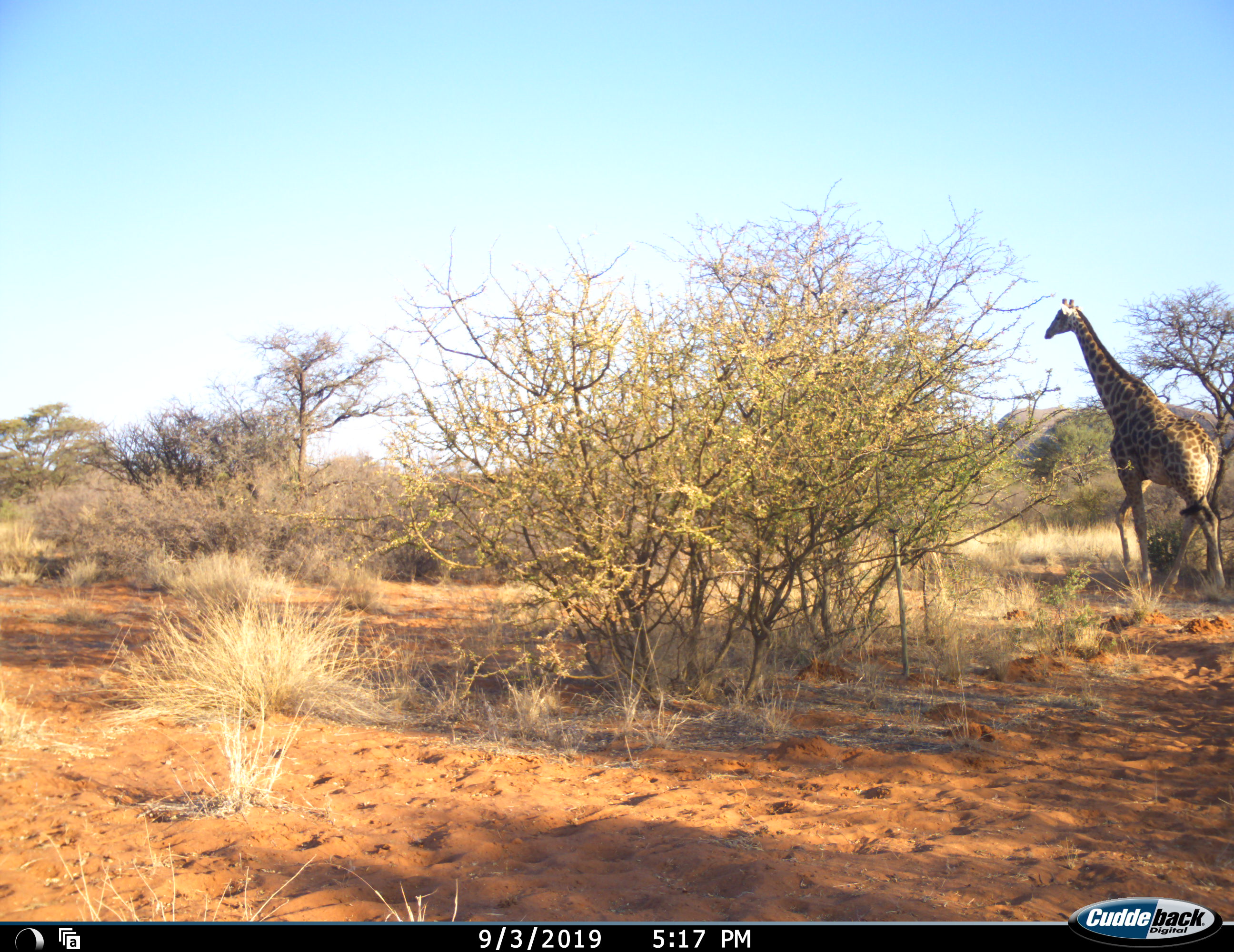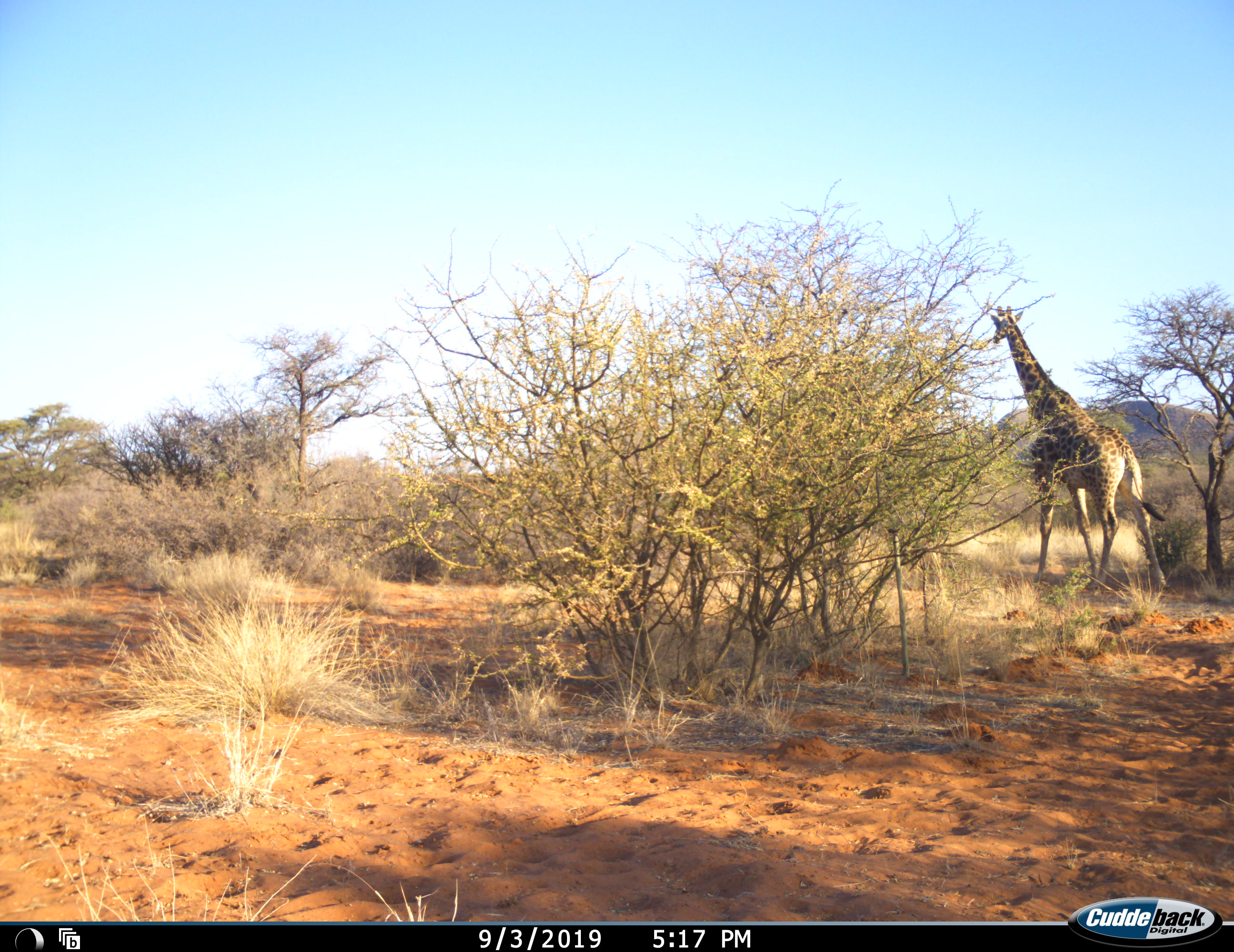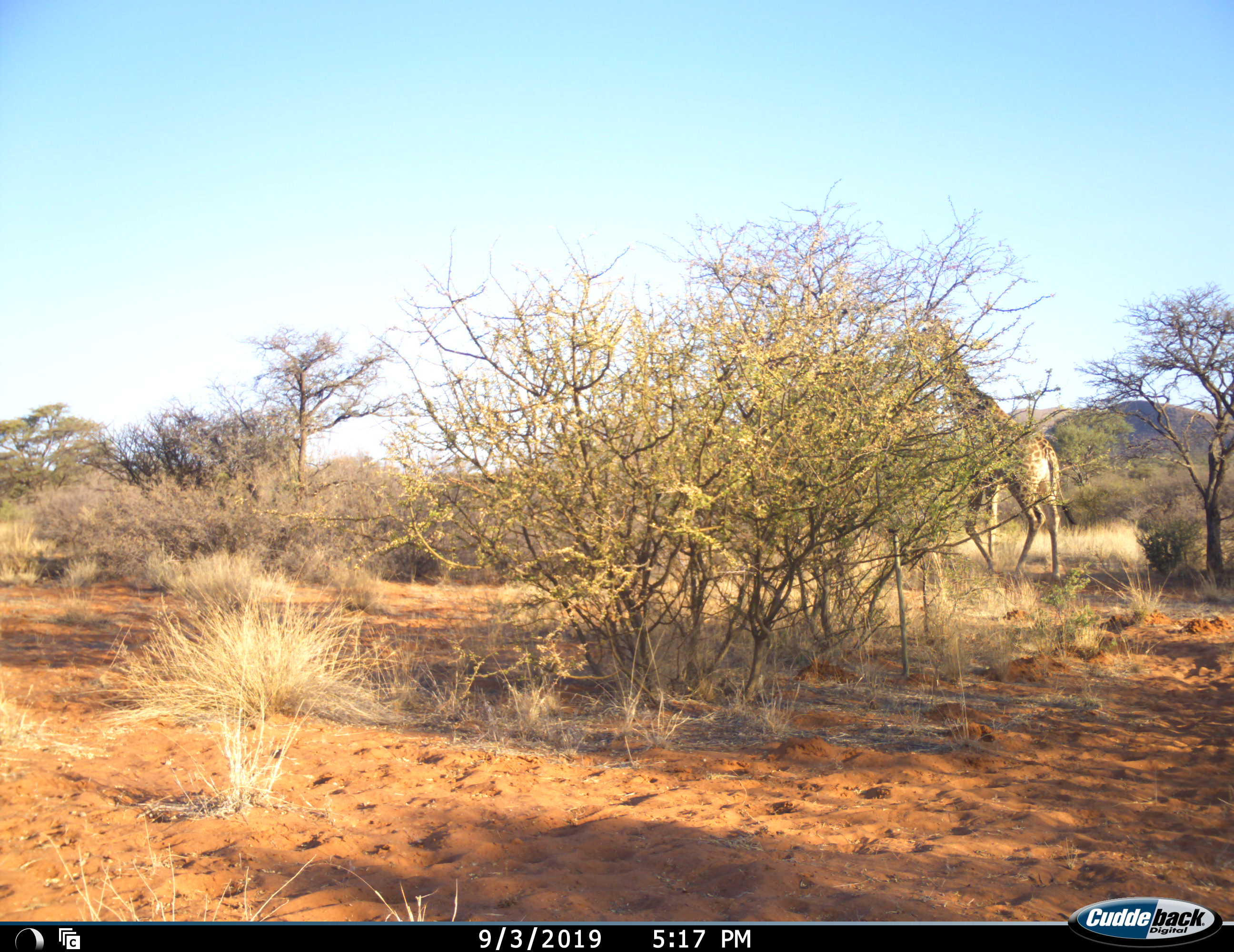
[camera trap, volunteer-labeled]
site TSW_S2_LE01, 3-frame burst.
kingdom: Animalia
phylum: Chordata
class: Mammalia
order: Artiodactyla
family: Giraffidae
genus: Giraffa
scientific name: Giraffa camelopardalis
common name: giraffe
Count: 1.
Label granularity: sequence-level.